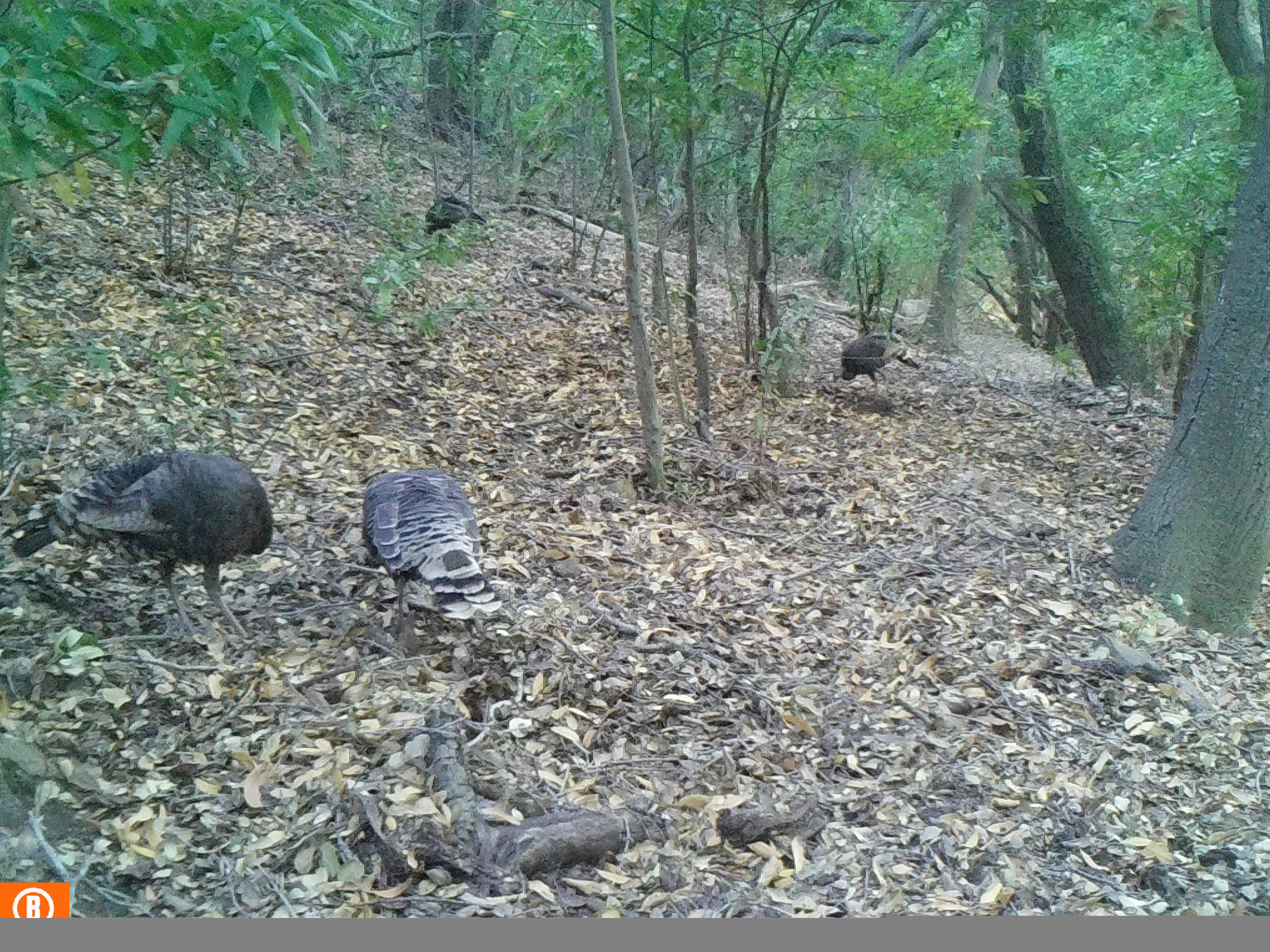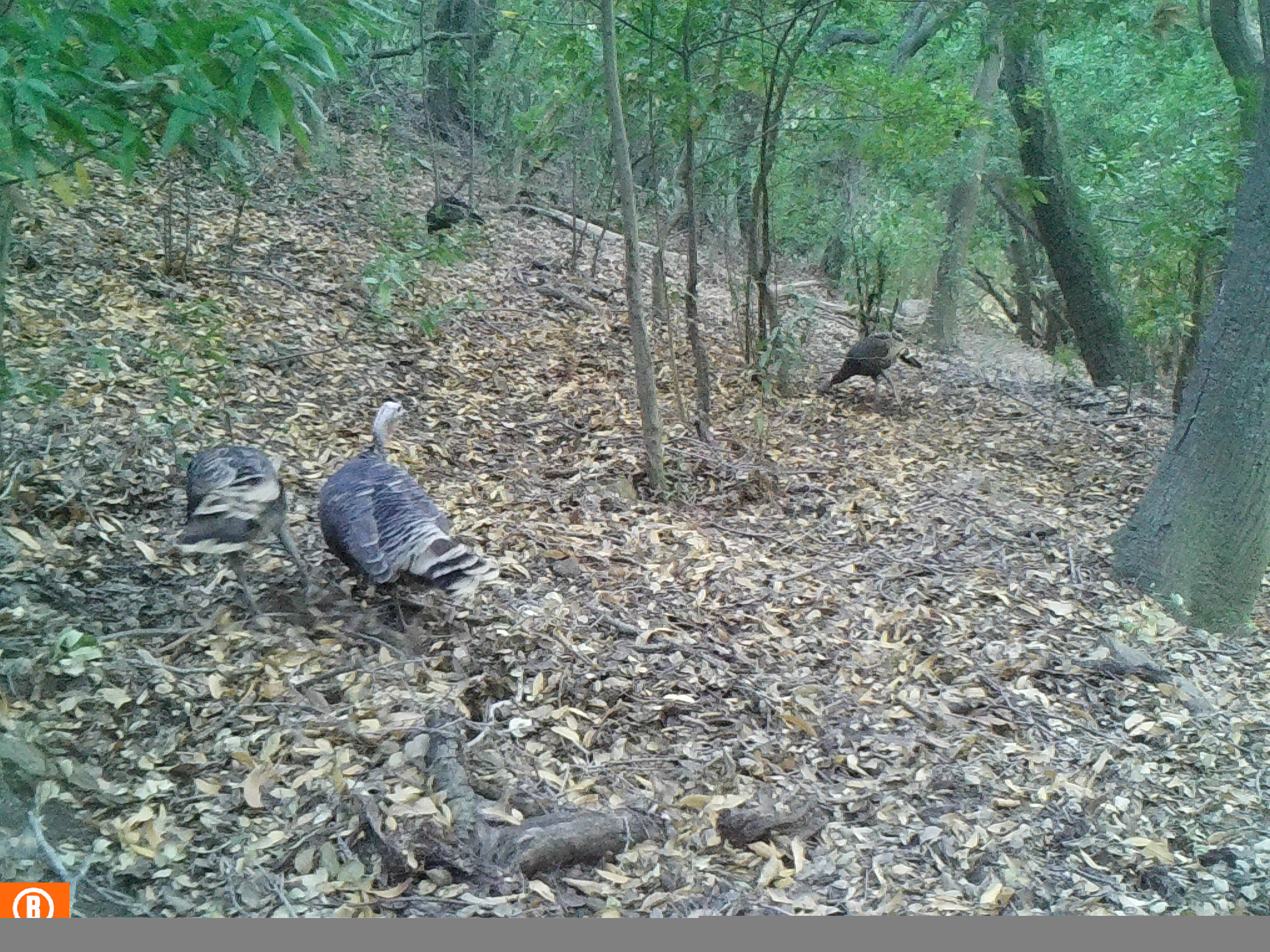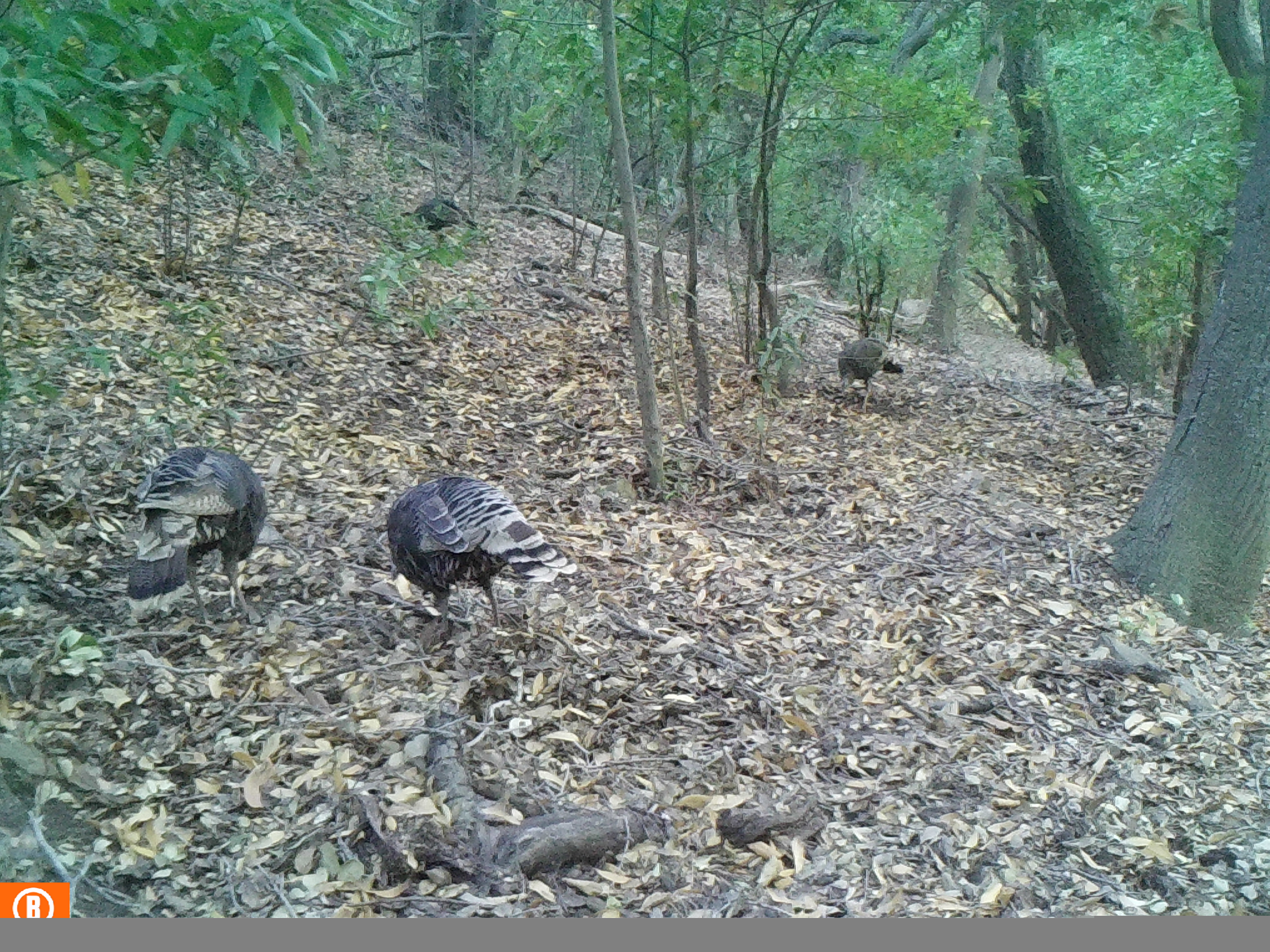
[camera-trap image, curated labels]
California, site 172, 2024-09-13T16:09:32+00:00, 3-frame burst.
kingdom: Animalia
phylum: Chordata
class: Aves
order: Galliformes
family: Phasianidae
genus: Meleagris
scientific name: Meleagris gallopavo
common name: turkey